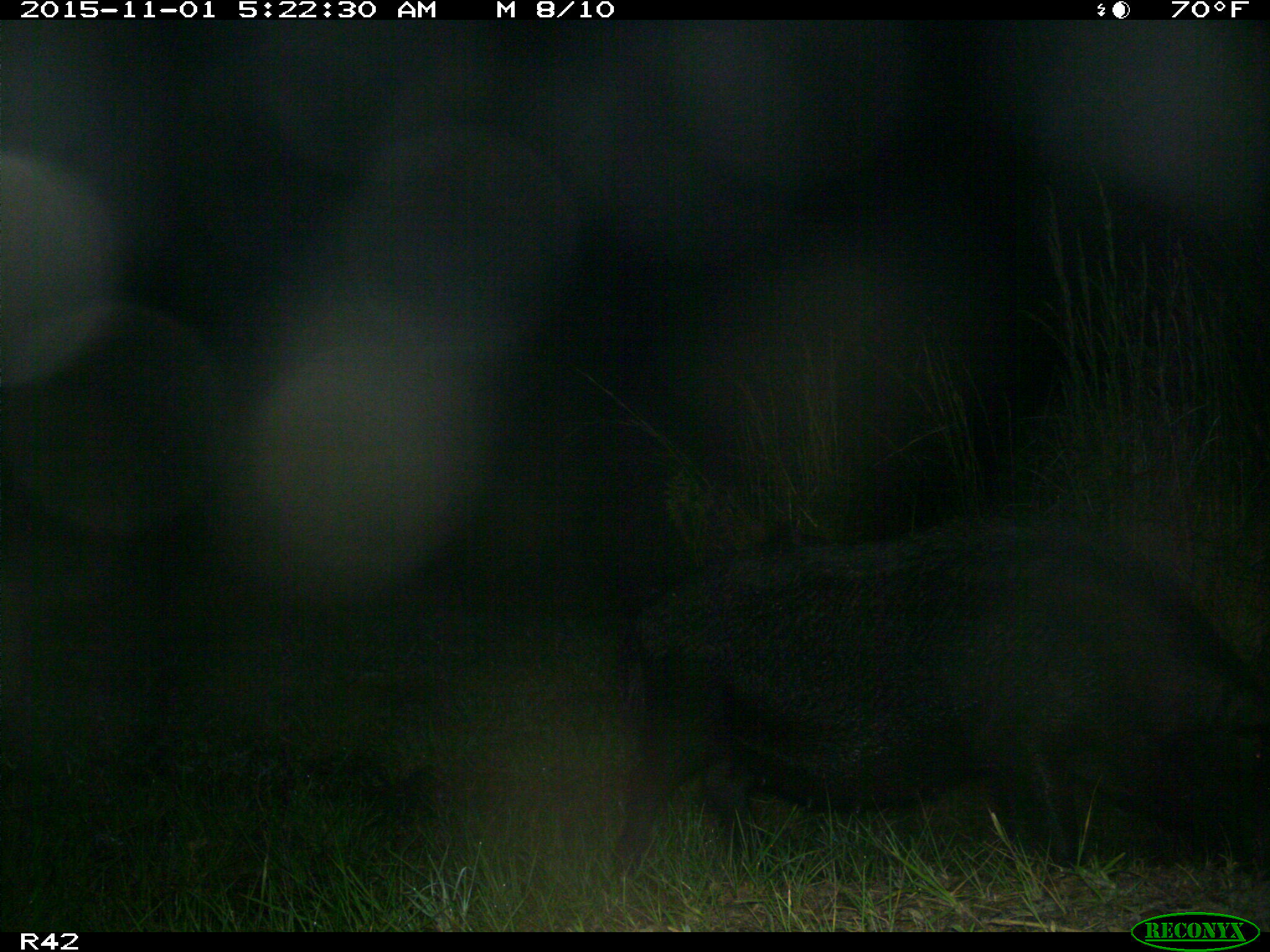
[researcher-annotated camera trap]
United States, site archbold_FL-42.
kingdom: Animalia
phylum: Chordata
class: Mammalia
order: Artiodactyla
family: Suidae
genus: Sus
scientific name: Sus scrofa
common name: wild boar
Sus scrofa (wild boar).